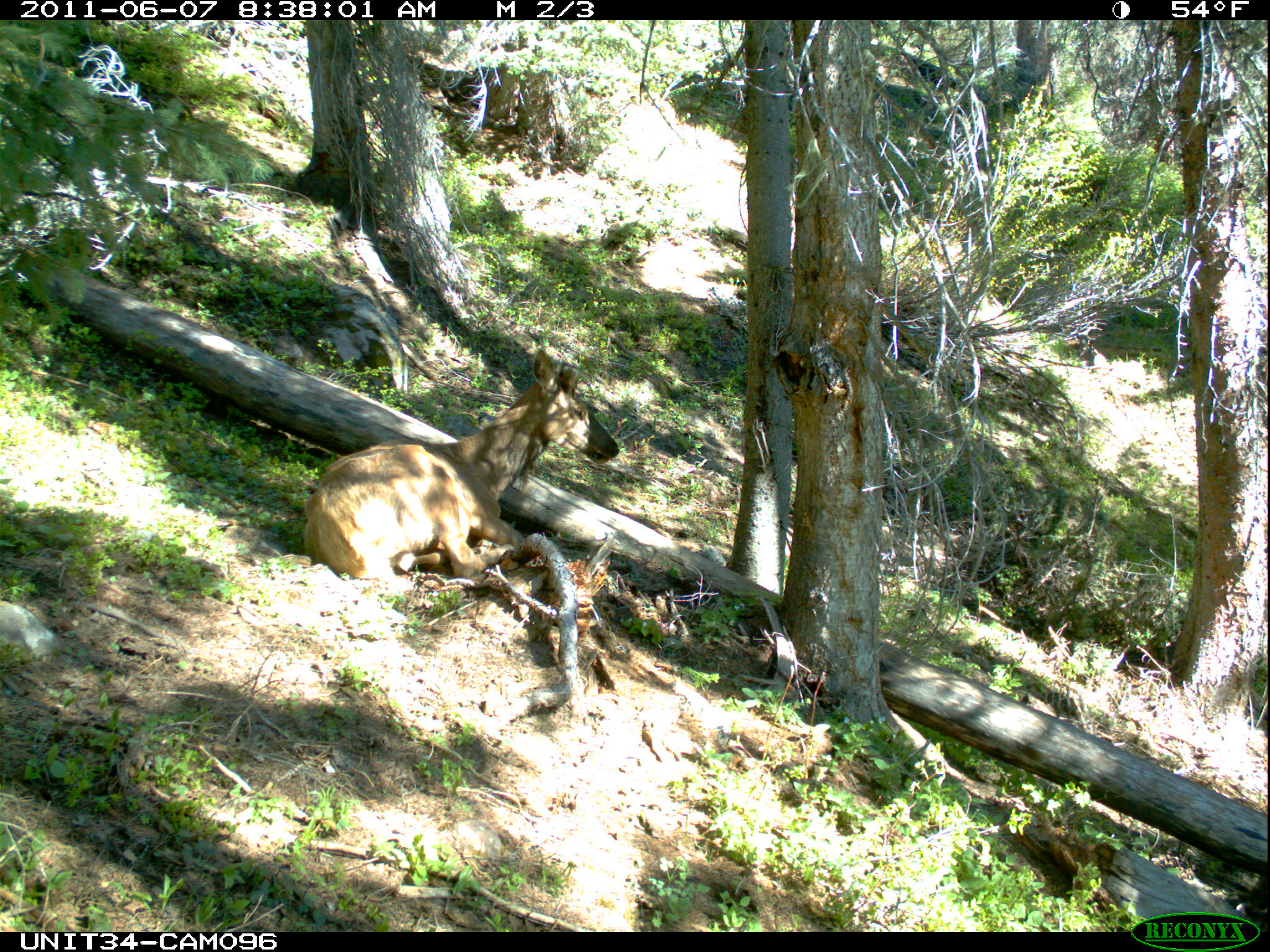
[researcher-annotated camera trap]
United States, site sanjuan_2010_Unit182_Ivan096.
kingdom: Animalia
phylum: Chordata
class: Mammalia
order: Artiodactyla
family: Cervidae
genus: Cervus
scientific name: Cervus elaphus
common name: red deer